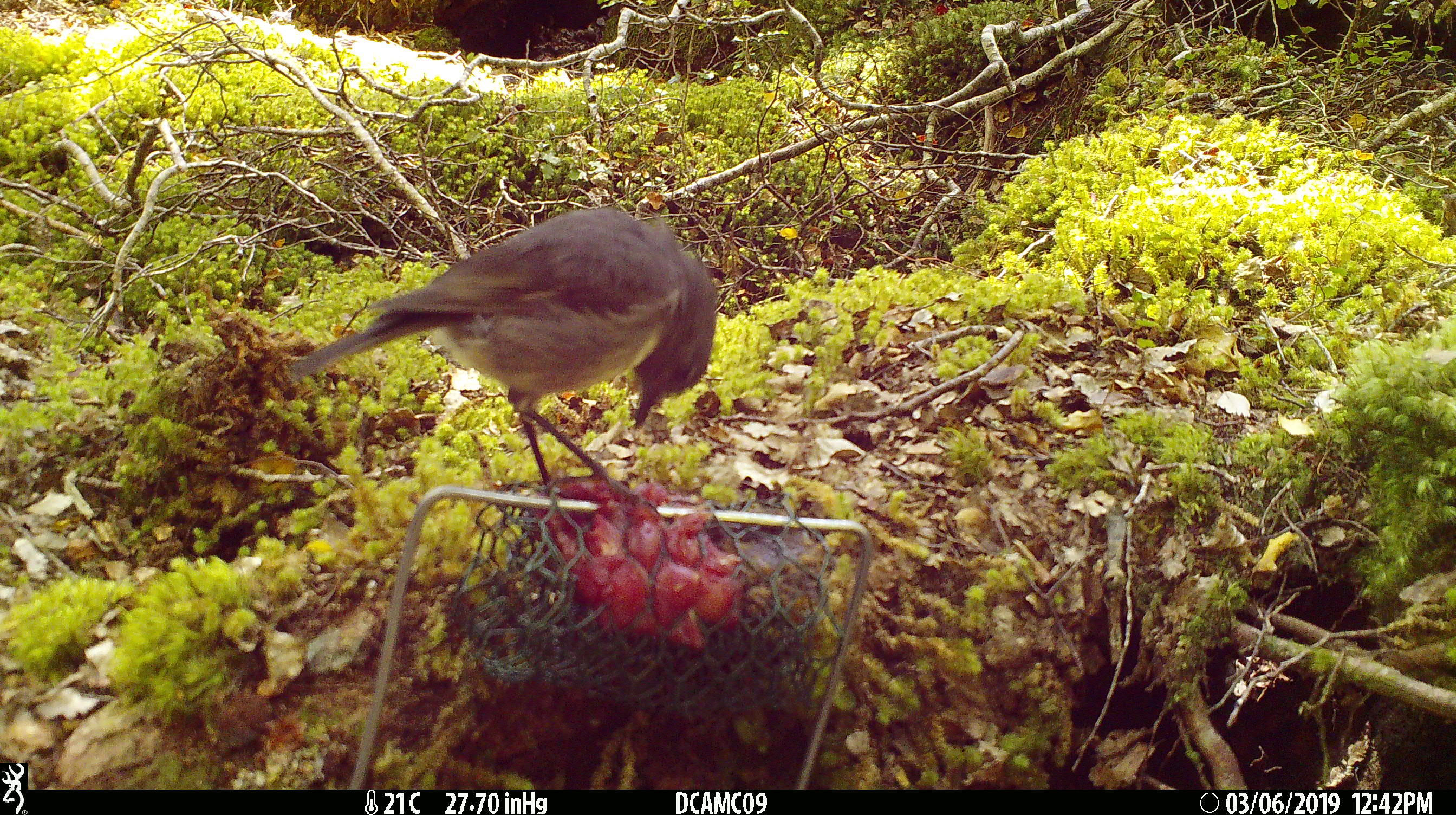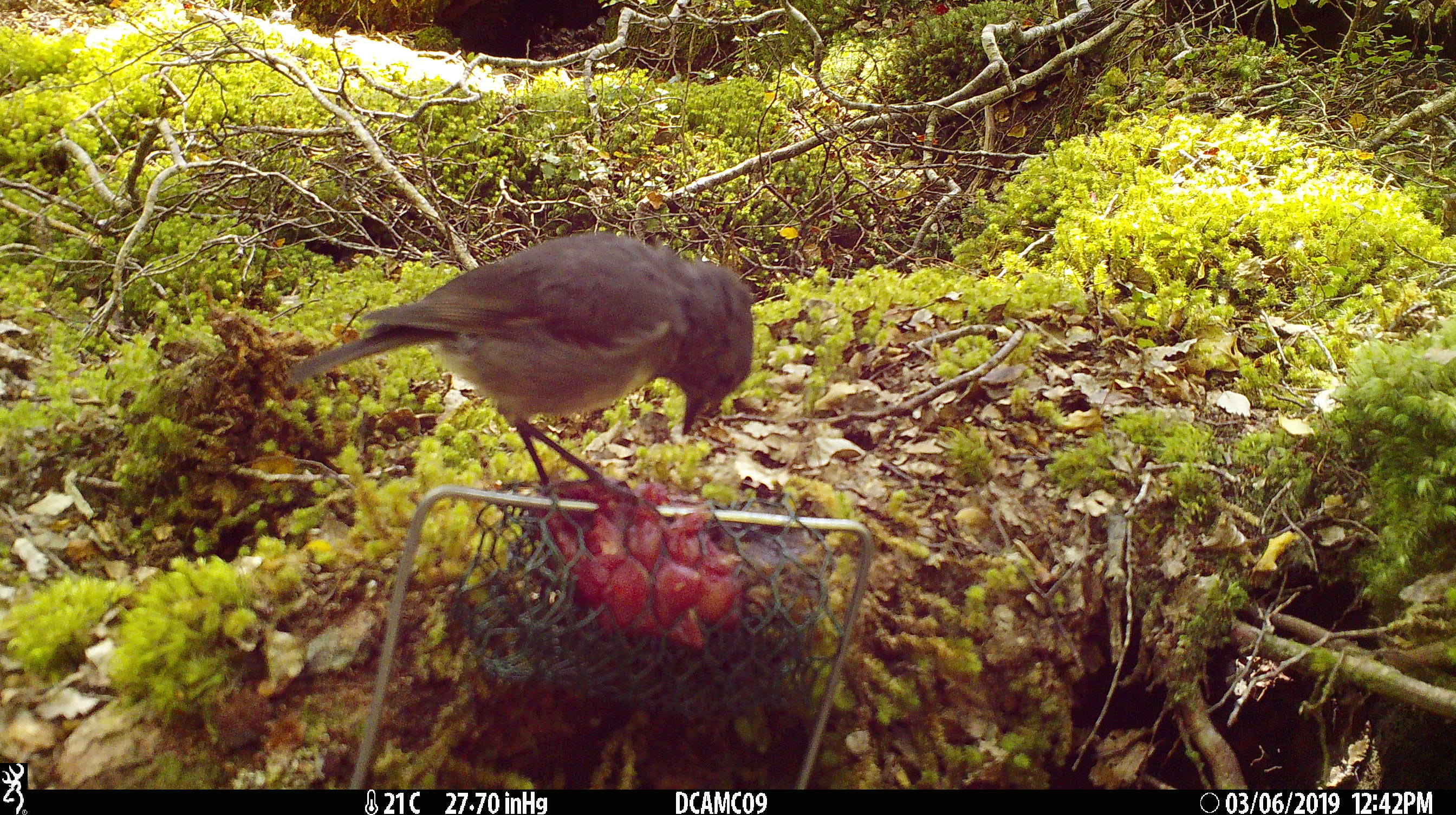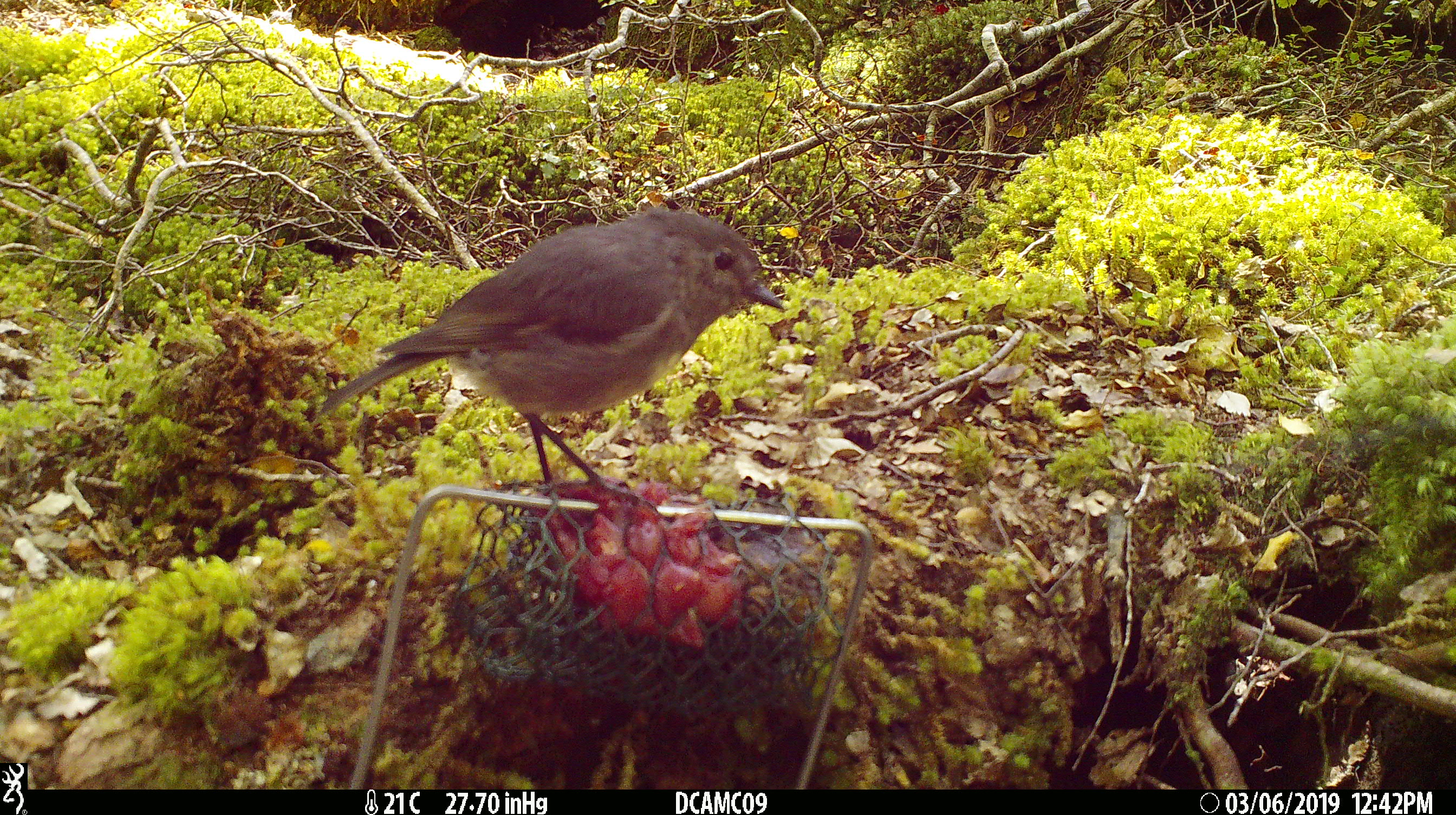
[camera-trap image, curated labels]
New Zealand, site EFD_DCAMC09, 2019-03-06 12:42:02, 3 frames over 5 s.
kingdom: Animalia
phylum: Chordata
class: Aves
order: Passeriformes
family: Petroicidae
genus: Petroica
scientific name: Petroica australis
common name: new zealand robin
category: robin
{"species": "robin (new zealand robin) (Petroica australis)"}